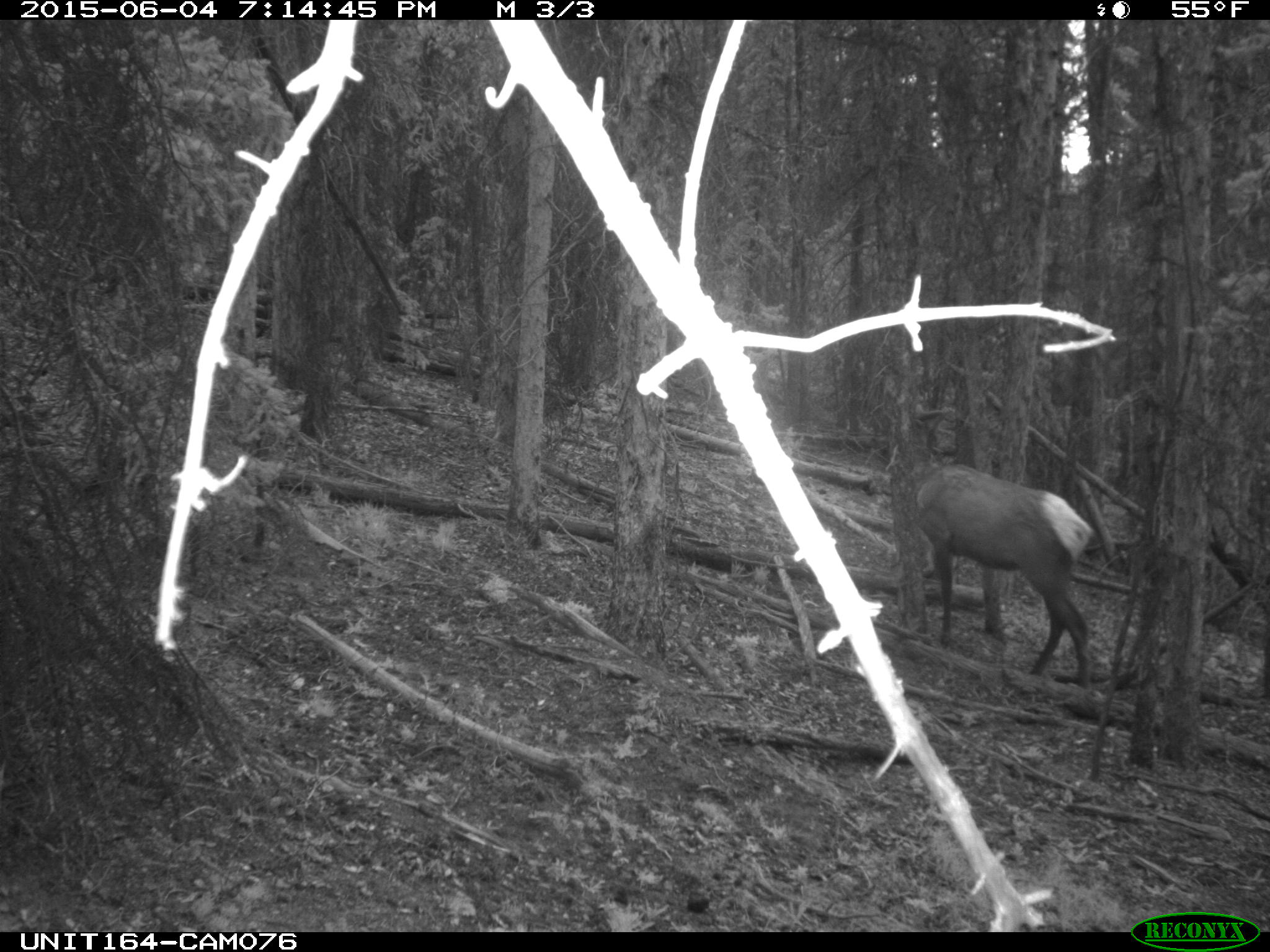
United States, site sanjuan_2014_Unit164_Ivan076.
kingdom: Animalia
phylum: Chordata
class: Mammalia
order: Artiodactyla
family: Cervidae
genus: Cervus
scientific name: Cervus elaphus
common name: red deer